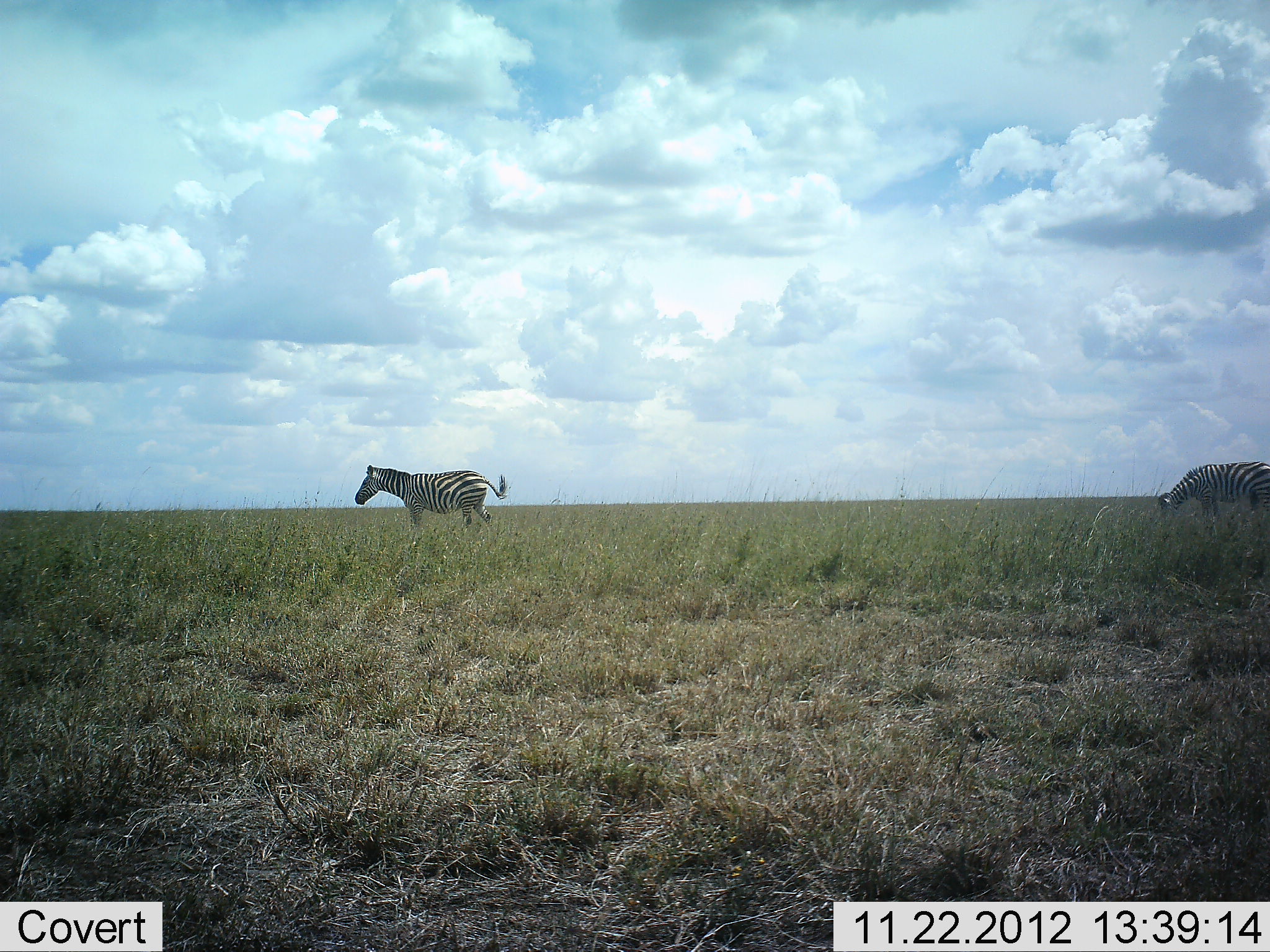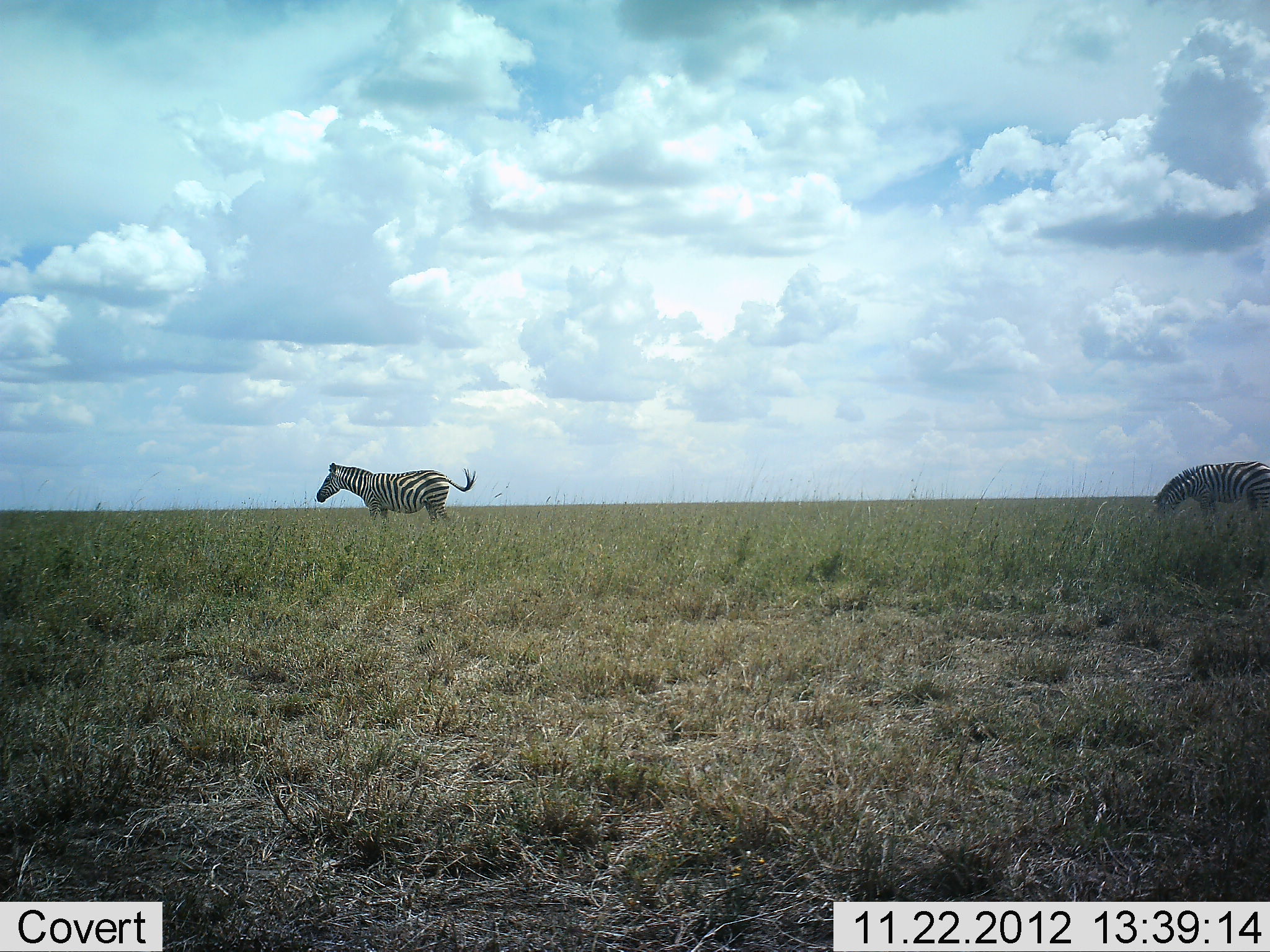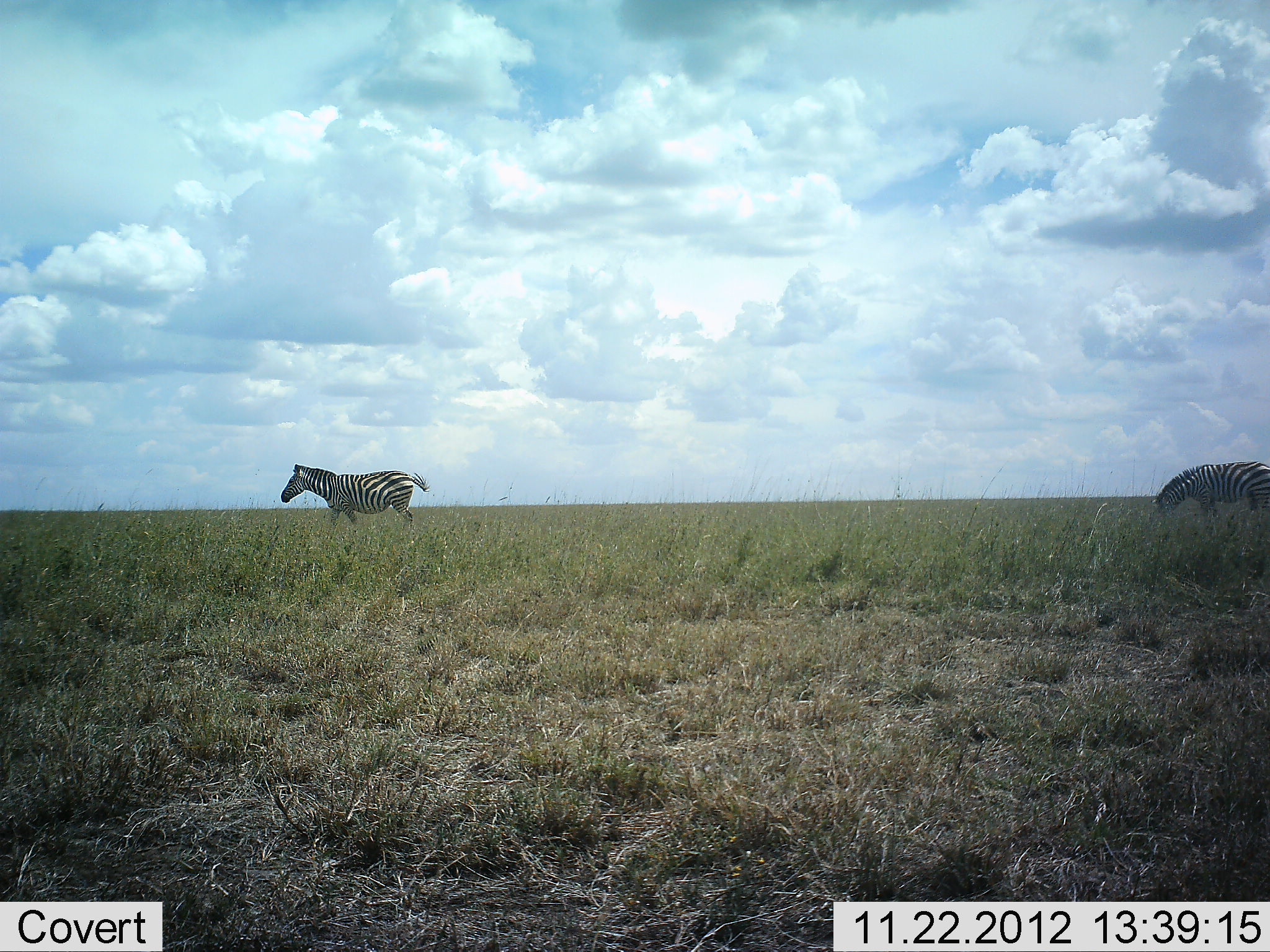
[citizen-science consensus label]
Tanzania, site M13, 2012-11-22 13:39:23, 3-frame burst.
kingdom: Animalia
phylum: Chordata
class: Mammalia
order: Perissodactyla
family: Equidae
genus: Equus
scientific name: Equus quagga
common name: plains zebra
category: zebra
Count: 2.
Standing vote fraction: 43%.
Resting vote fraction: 0%.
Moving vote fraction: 71%.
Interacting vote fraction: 0%.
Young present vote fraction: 0%.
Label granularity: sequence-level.